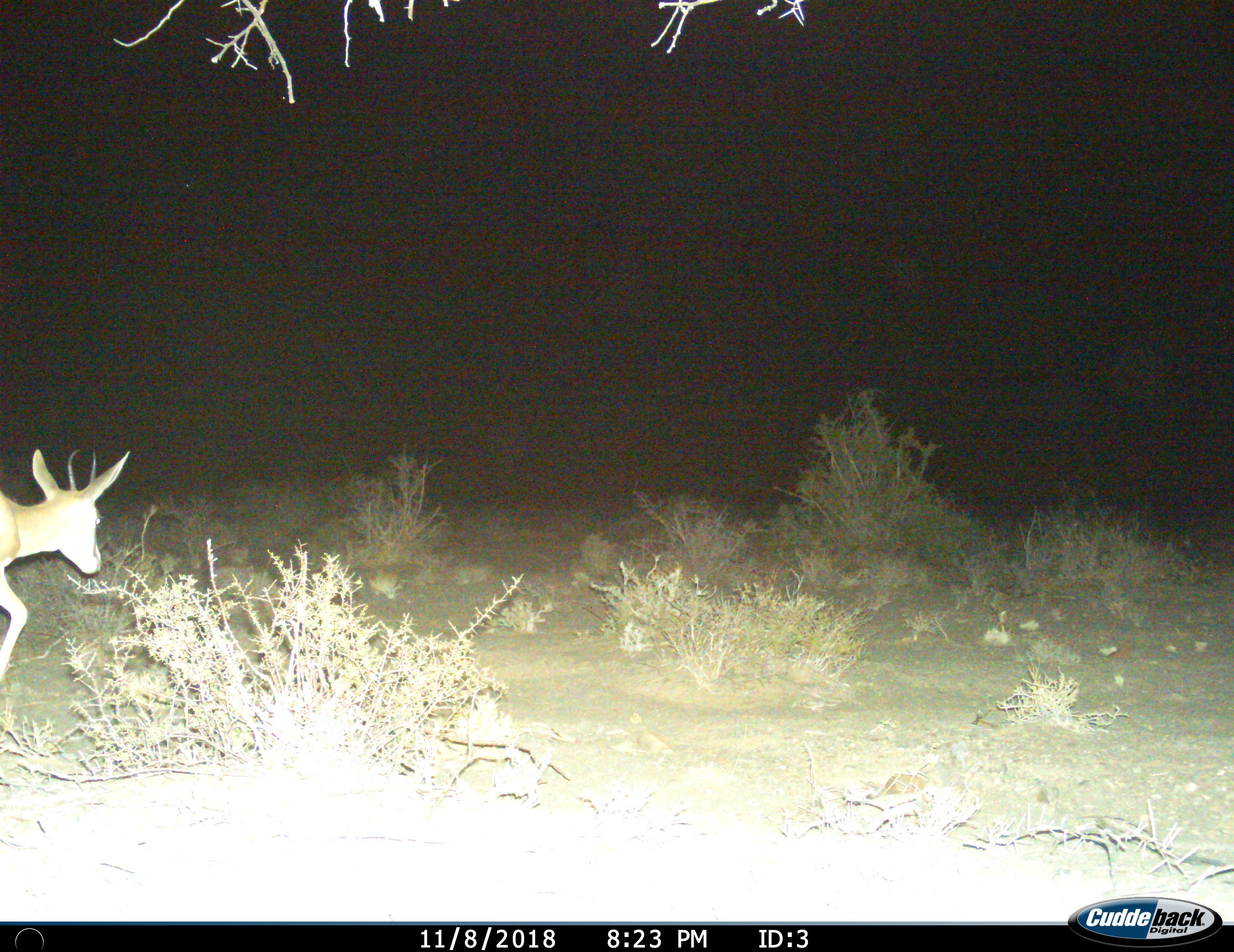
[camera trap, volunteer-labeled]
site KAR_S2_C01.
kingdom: Animalia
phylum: Chordata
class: Mammalia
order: Artiodactyla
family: Bovidae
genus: Antidorcas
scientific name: Antidorcas marsupialis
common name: springbok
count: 1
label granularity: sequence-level